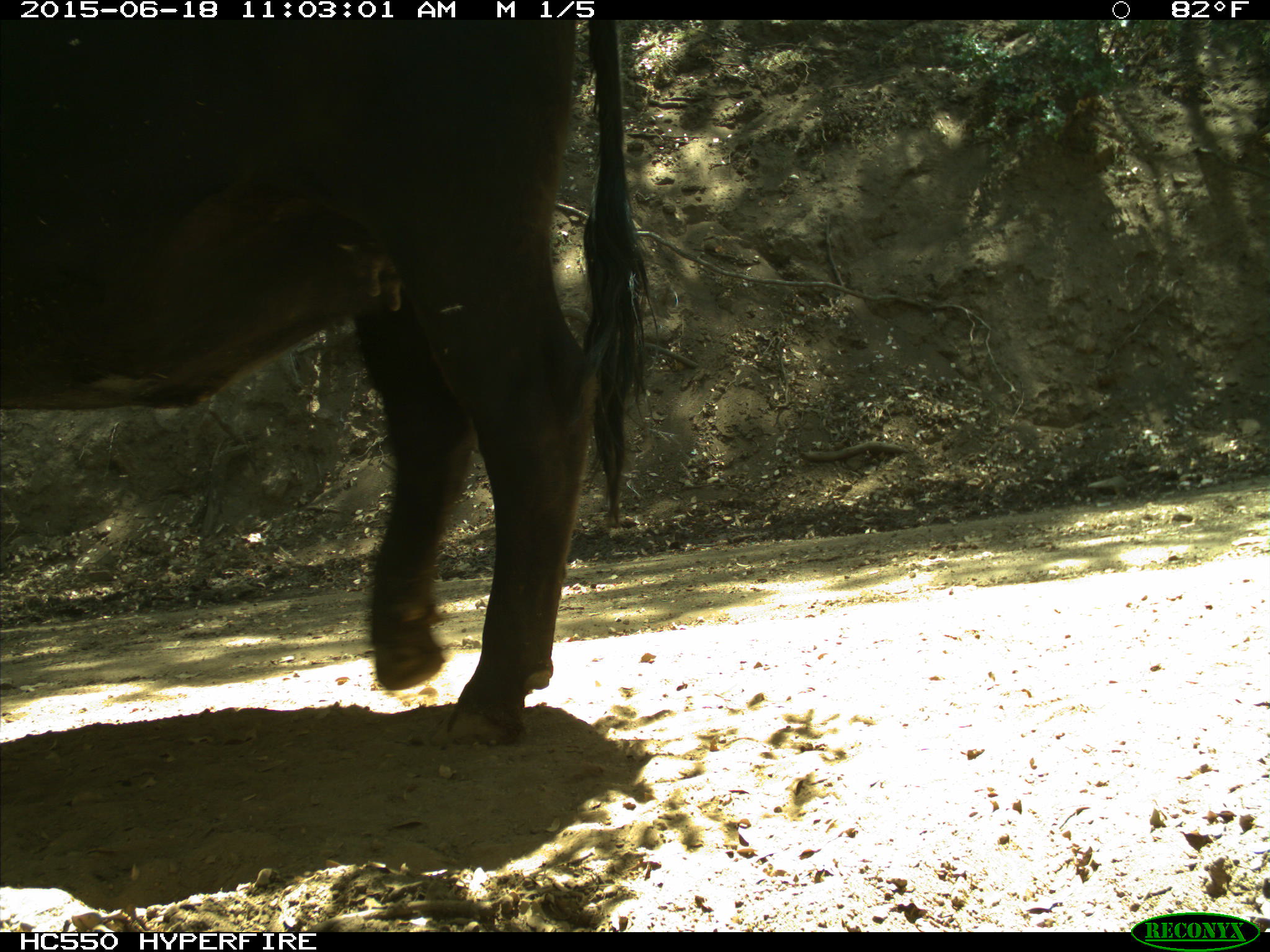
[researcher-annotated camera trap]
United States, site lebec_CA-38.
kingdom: Animalia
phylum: Chordata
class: Mammalia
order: Artiodactyla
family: Bovidae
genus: Bos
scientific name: Bos taurus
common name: domestic cow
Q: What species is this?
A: Bos taurus (domestic cow).